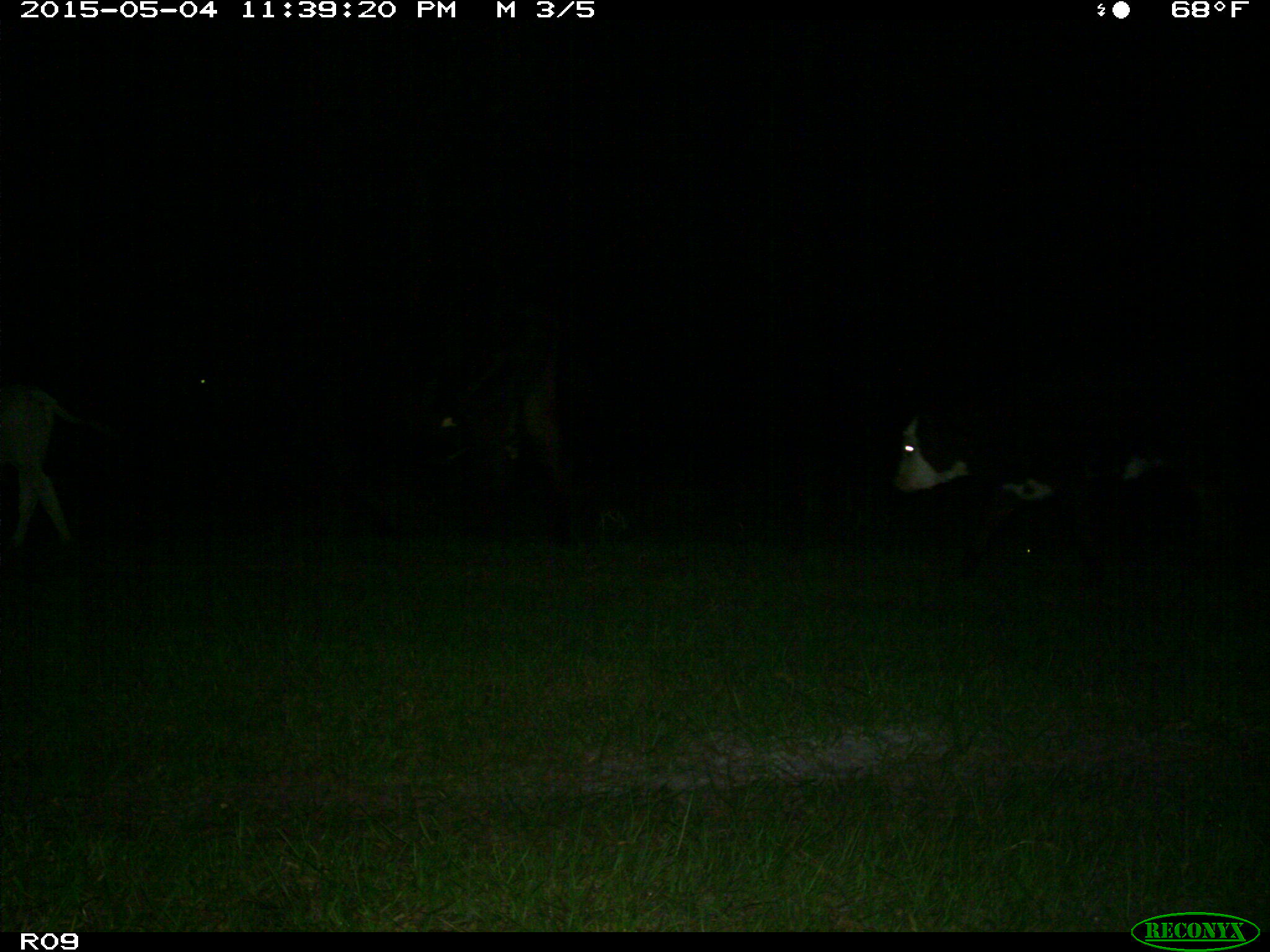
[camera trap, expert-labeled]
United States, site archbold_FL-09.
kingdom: Animalia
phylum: Chordata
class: Mammalia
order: Artiodactyla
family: Bovidae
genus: Bos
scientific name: Bos taurus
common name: domestic cow